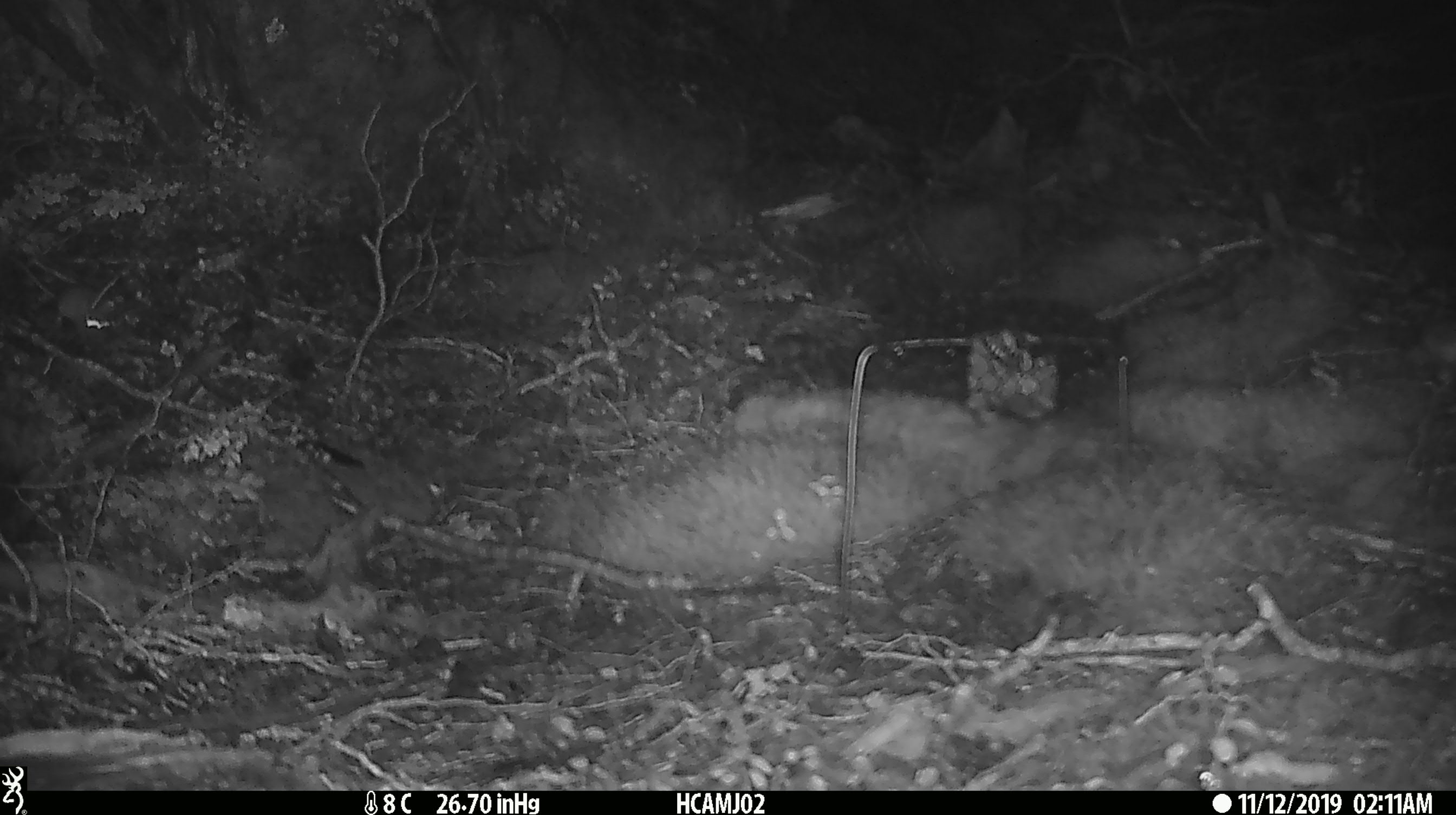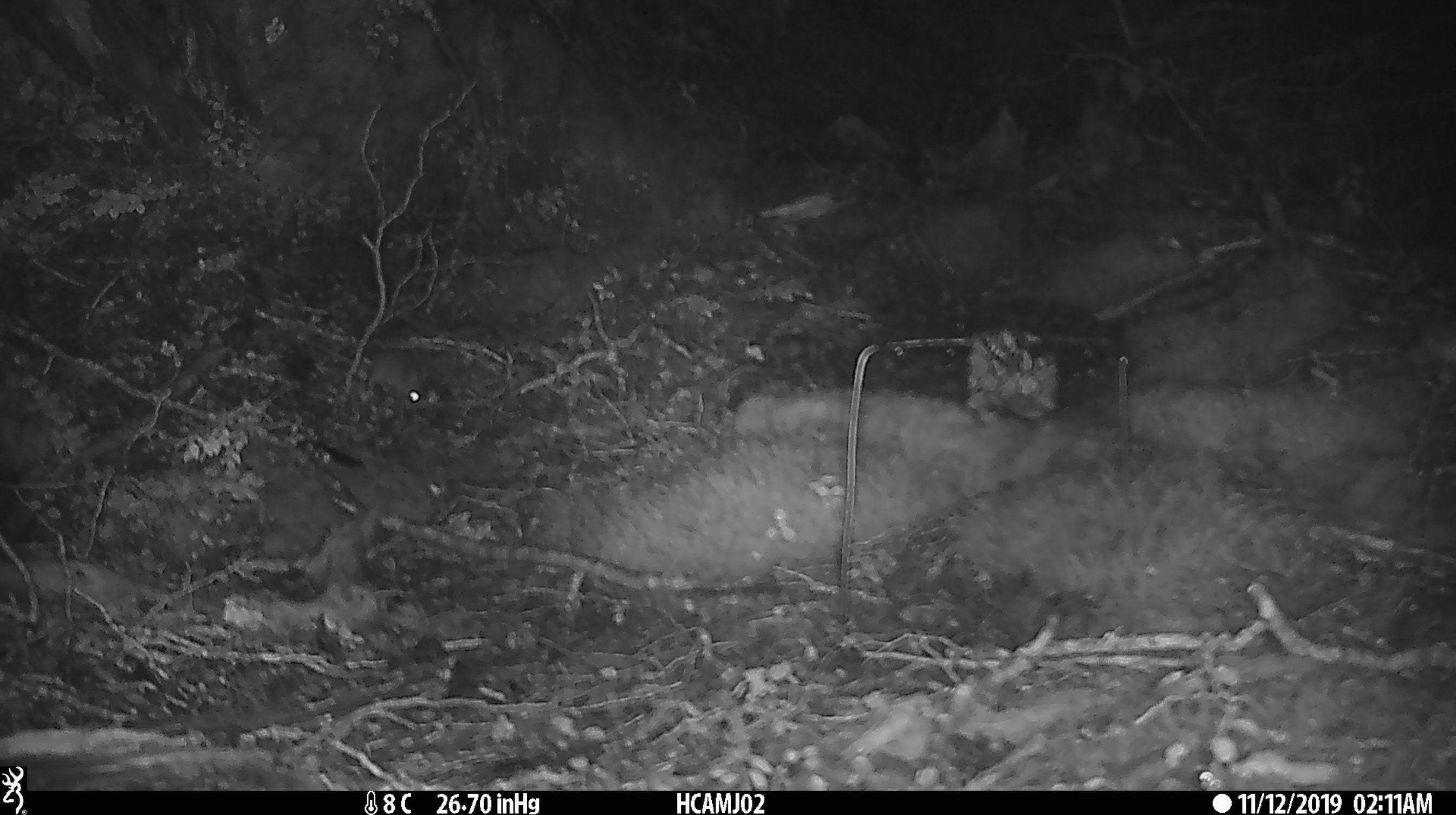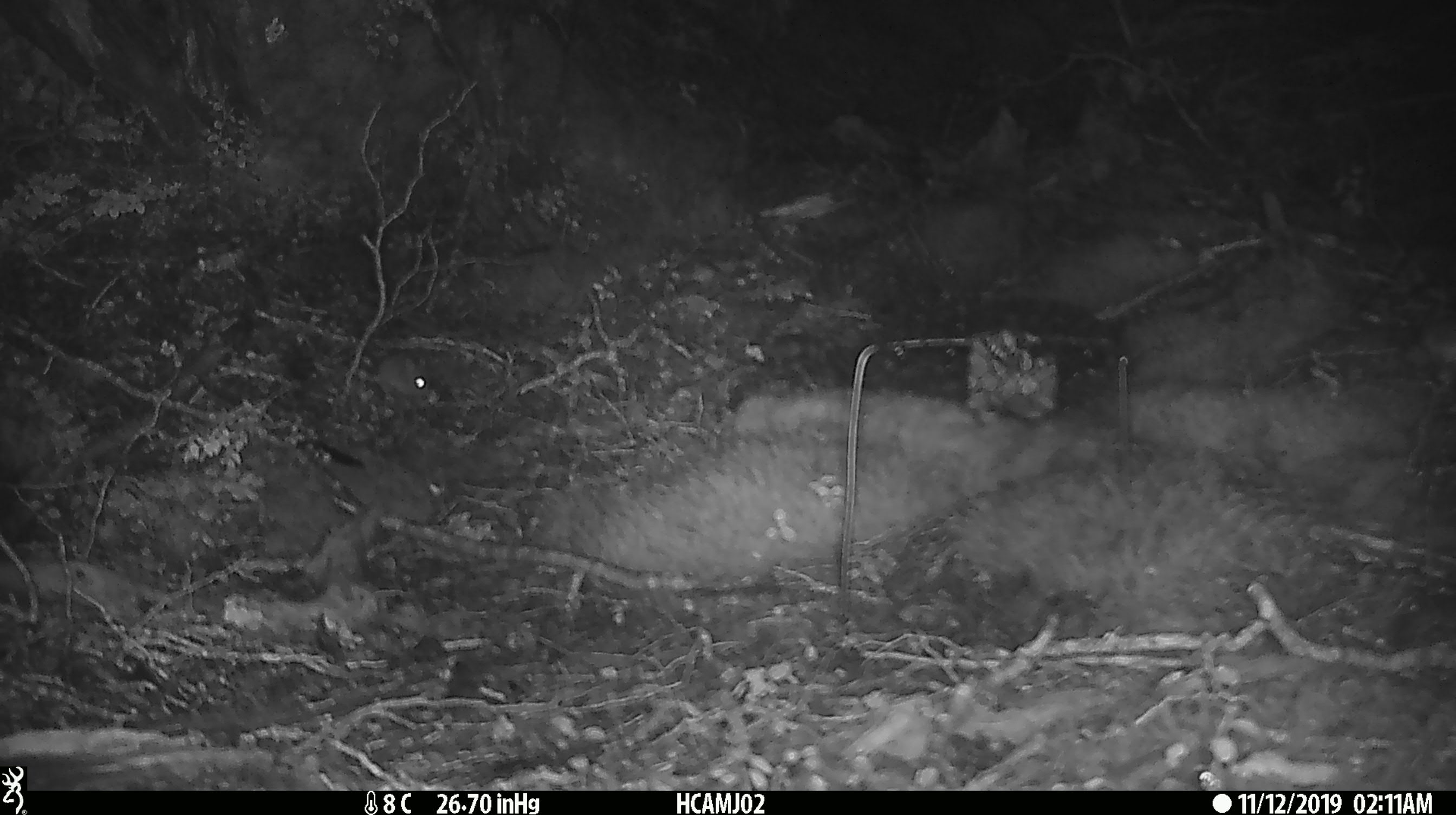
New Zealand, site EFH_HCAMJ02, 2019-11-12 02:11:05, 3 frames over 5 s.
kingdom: Animalia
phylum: Chordata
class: Mammalia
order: Rodentia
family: Muridae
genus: Mus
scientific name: Mus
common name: mouse